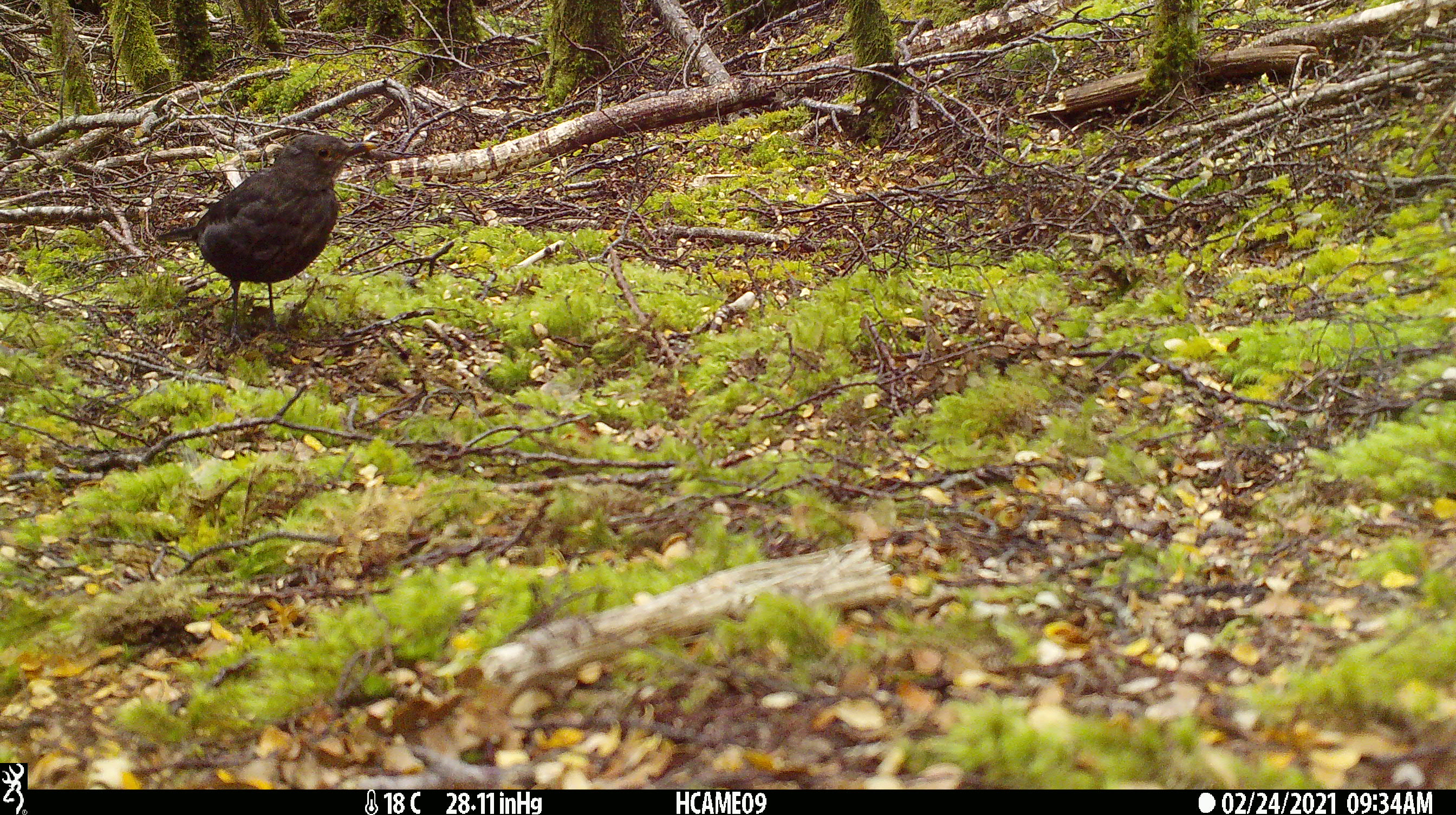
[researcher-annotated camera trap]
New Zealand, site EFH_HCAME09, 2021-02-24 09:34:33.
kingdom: Animalia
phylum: Chordata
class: Aves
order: Passeriformes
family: Turdidae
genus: Turdus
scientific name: Turdus merula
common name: eurasian blackbird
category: blackbird